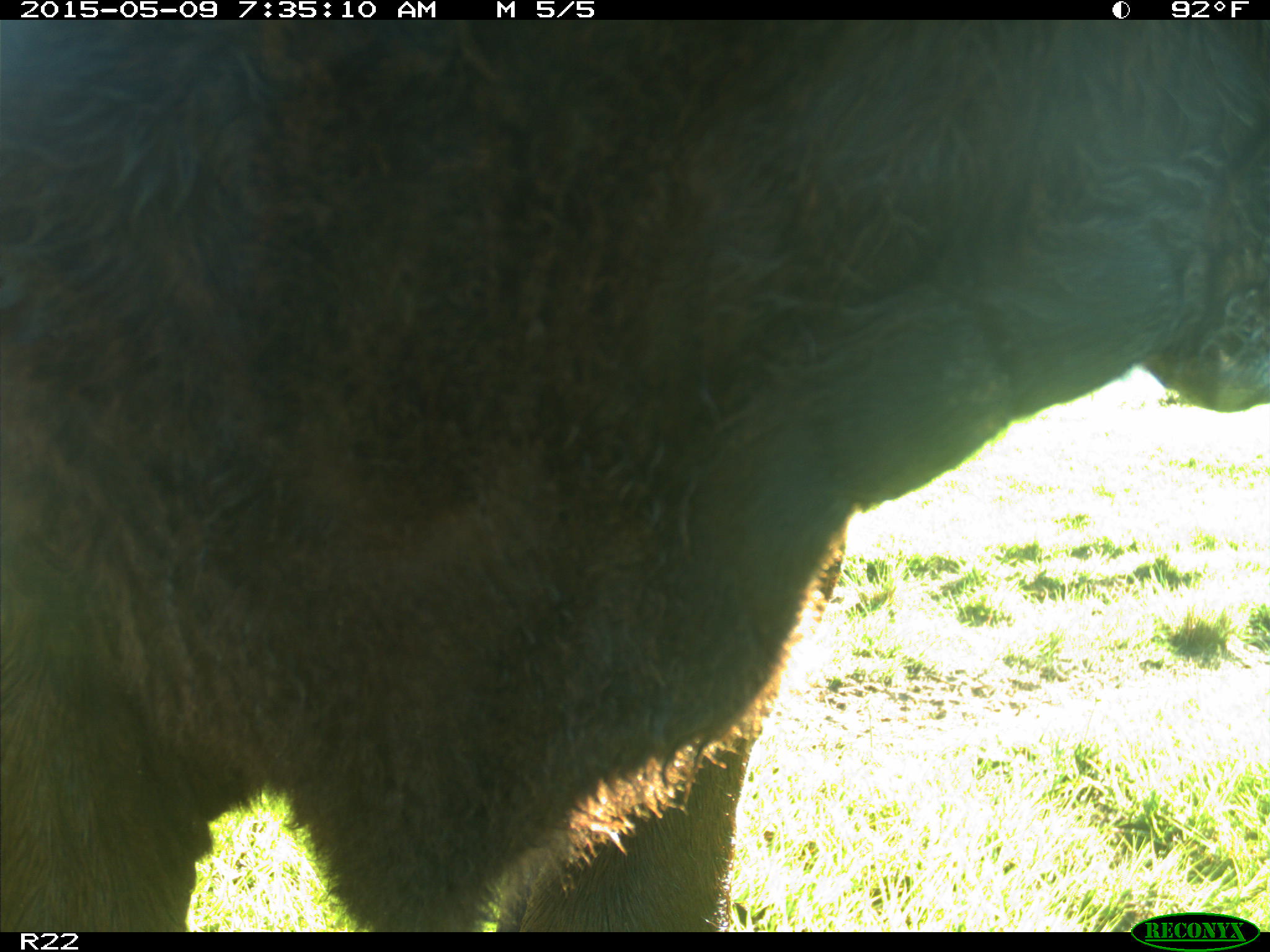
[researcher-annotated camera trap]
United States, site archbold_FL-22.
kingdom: Animalia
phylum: Chordata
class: Mammalia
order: Artiodactyla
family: Bovidae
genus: Bos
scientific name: Bos taurus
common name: domestic cow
Bos taurus (domestic cow).